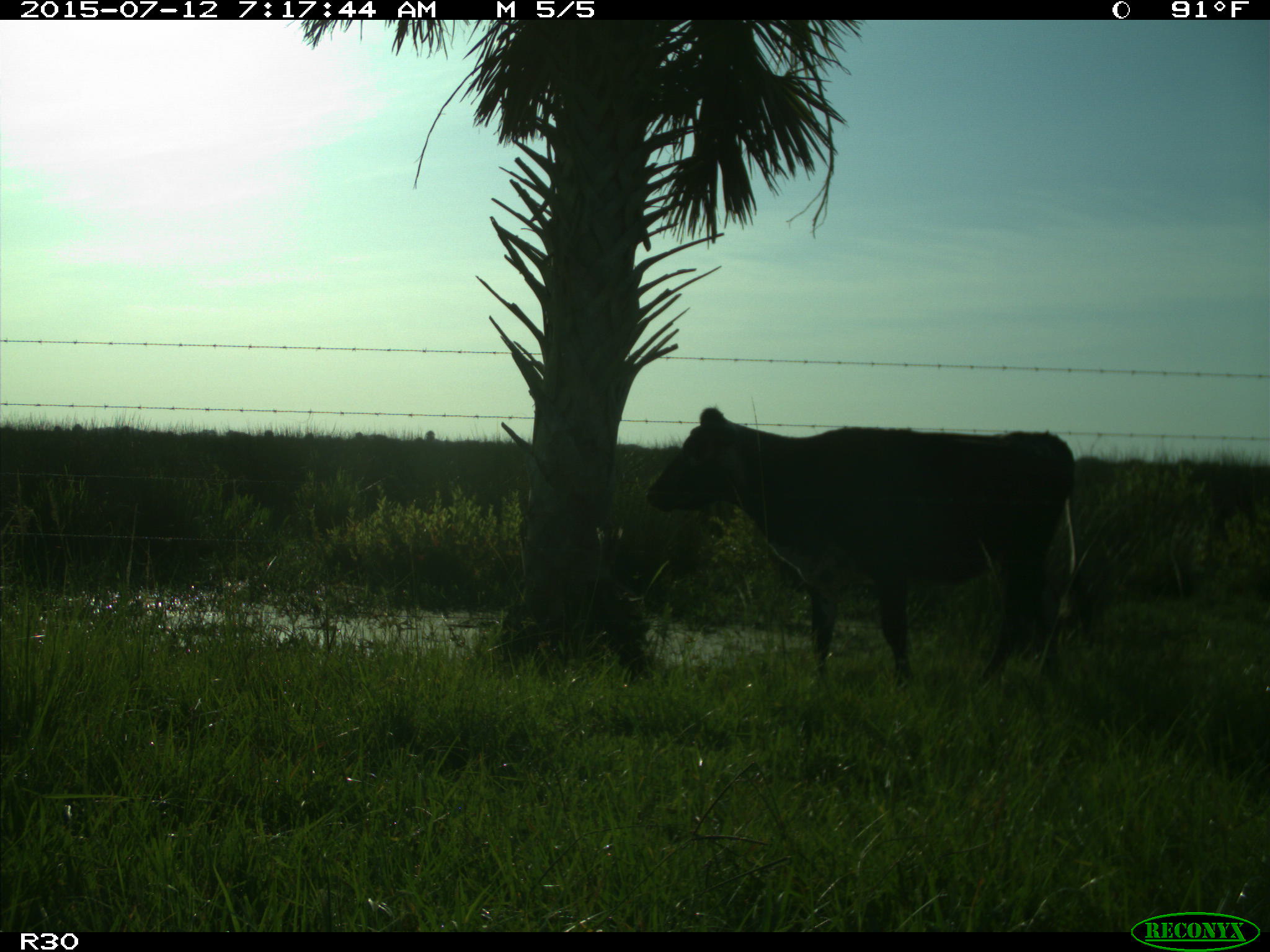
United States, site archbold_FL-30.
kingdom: Animalia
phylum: Chordata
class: Mammalia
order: Artiodactyla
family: Bovidae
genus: Bos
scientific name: Bos taurus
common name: domestic cow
Bos taurus (domestic cow).